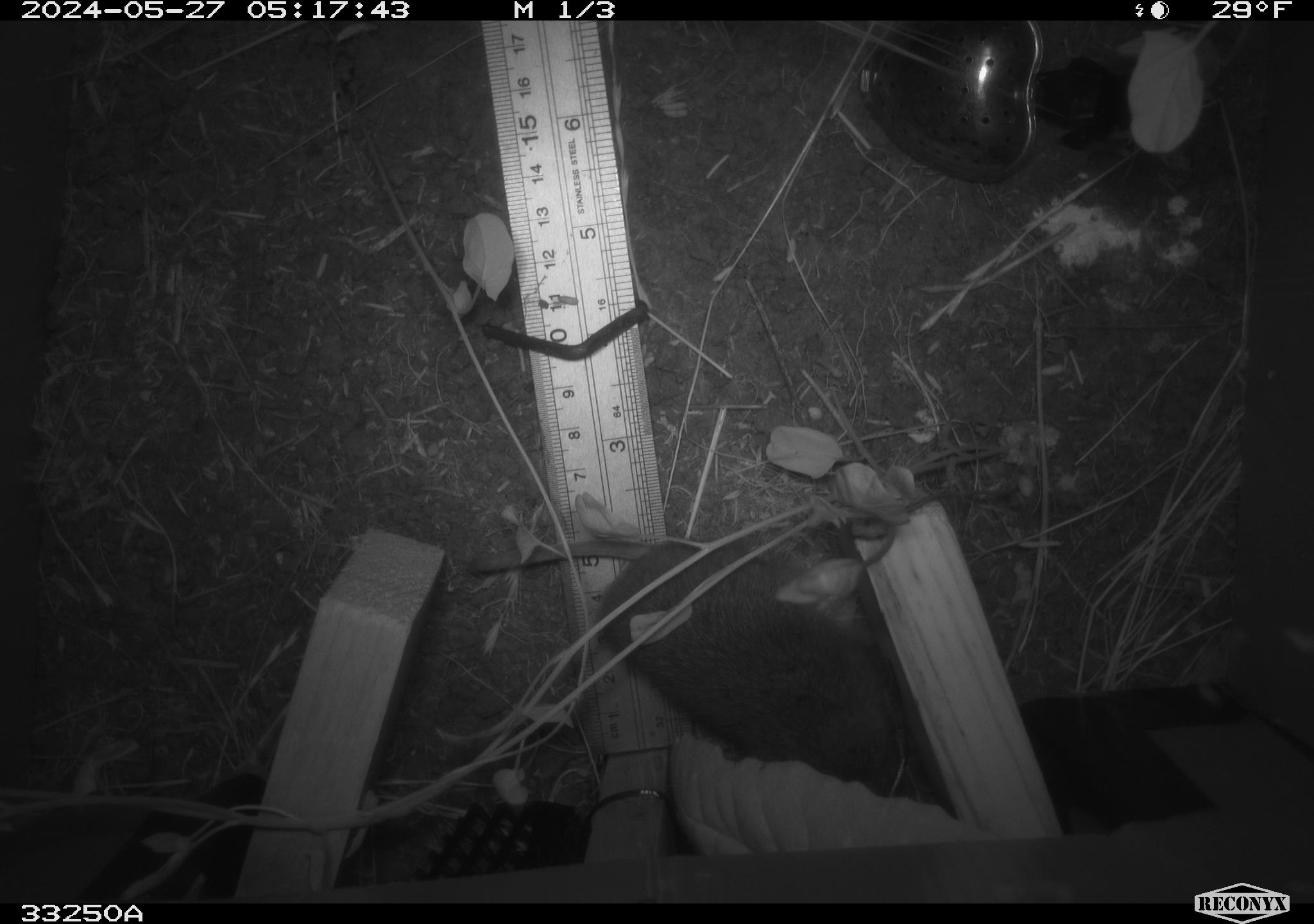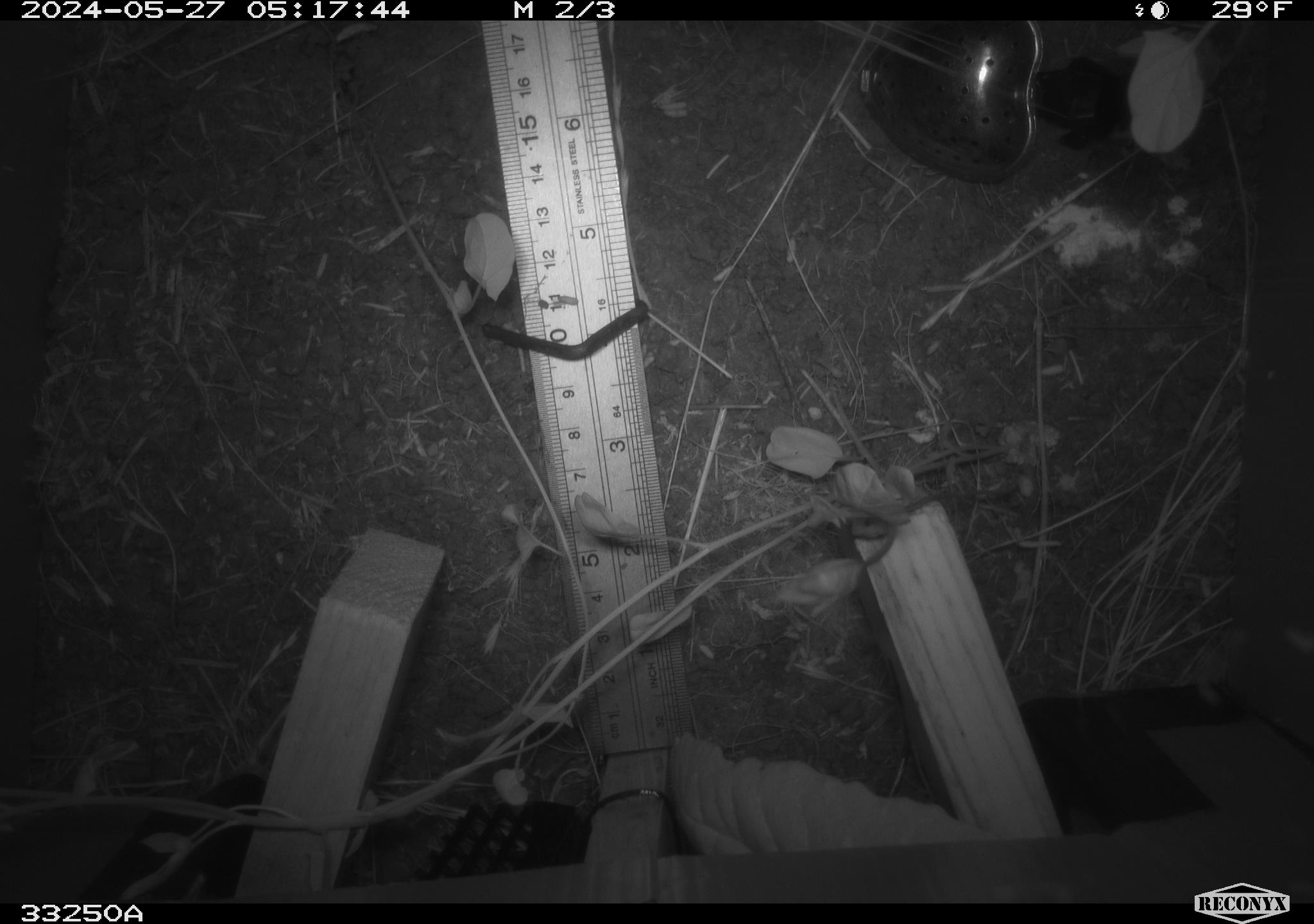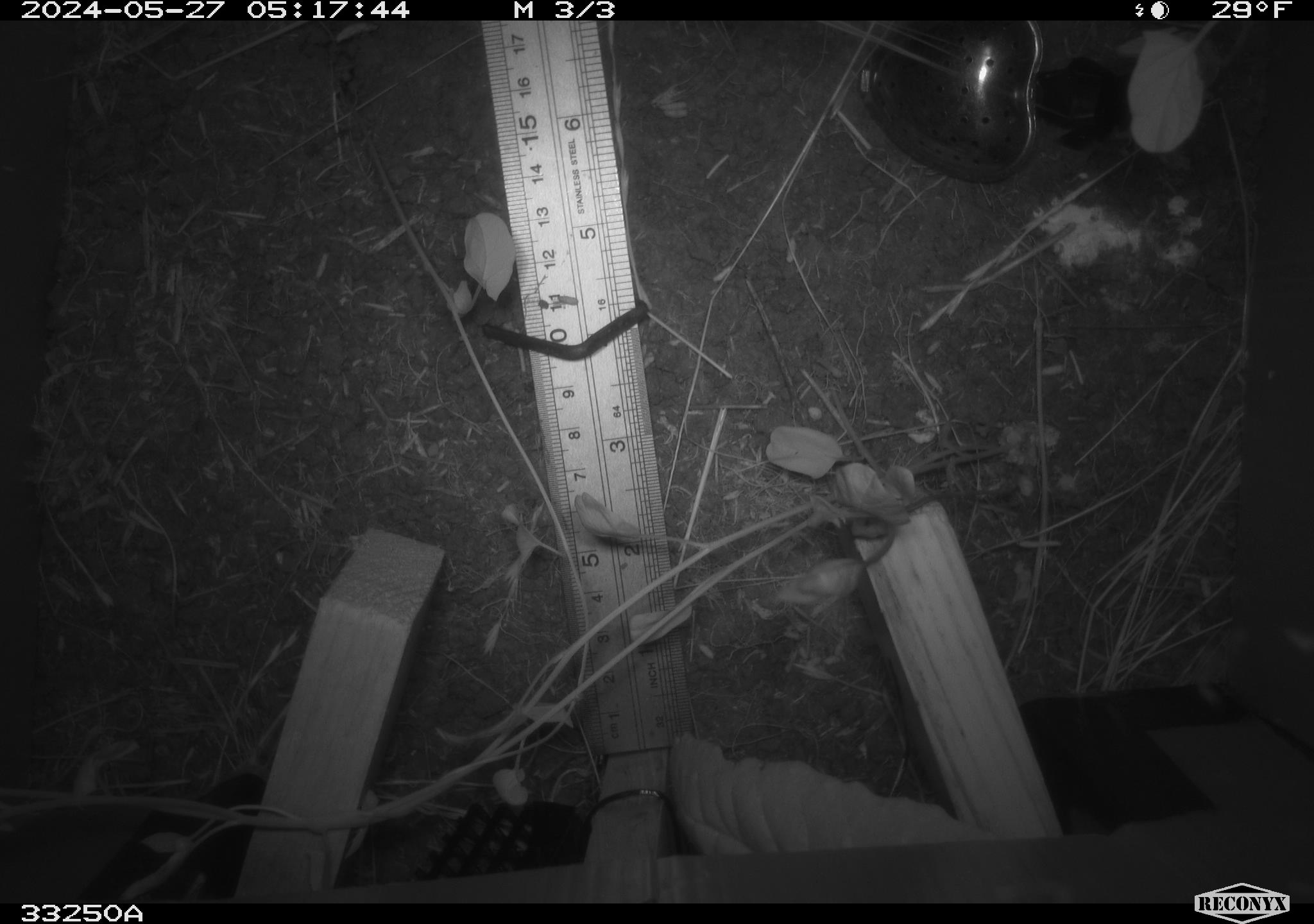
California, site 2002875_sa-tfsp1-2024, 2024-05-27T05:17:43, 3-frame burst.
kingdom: Animalia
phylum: Chordata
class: Mammalia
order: Rodentia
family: Cricetidae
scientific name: Arvicolinae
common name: voles, lemmings, and muskrats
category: arvicolinae subfamily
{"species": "arvicolinae subfamily (voles, lemmings, and muskrats) (Arvicolinae)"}